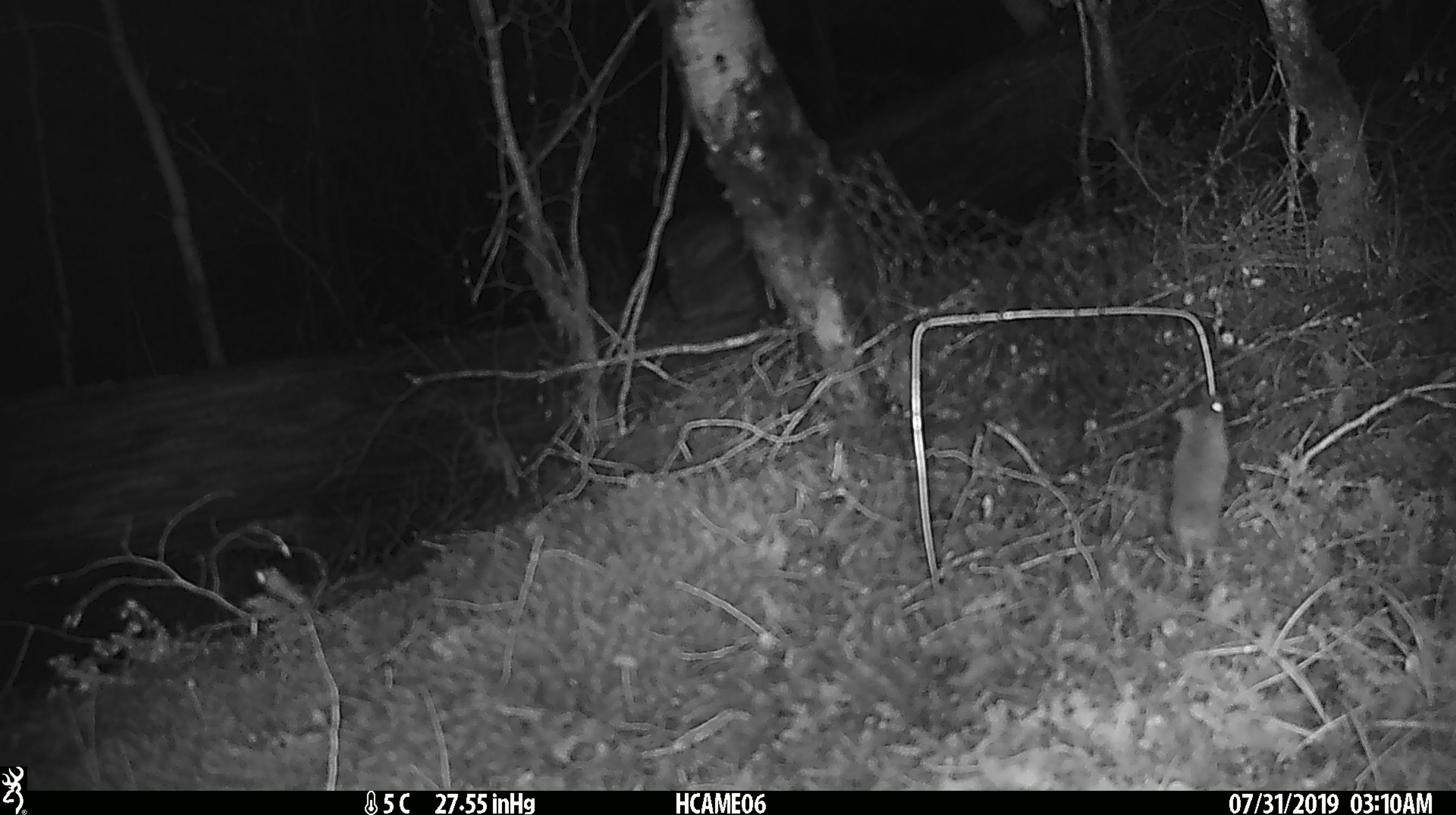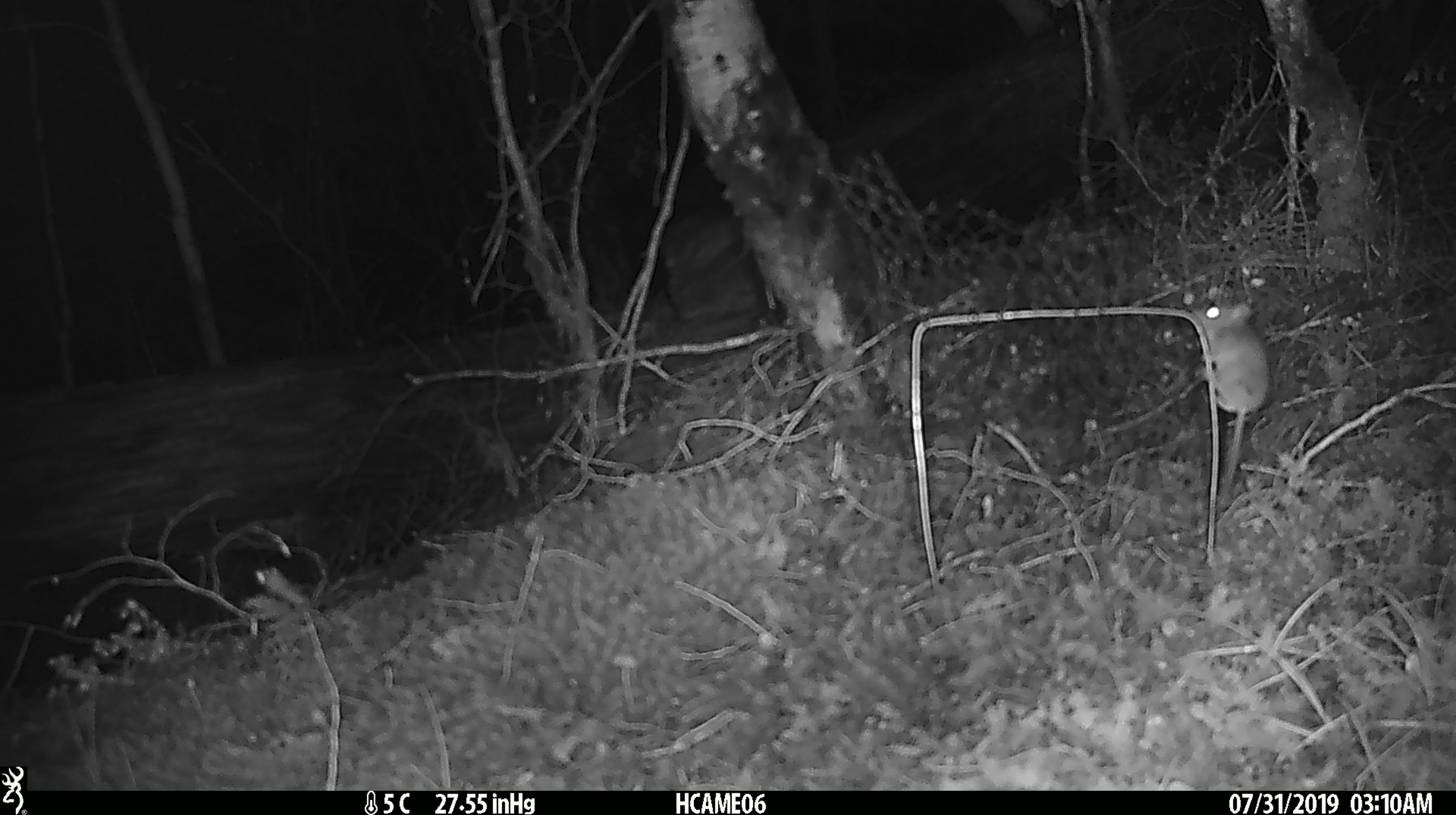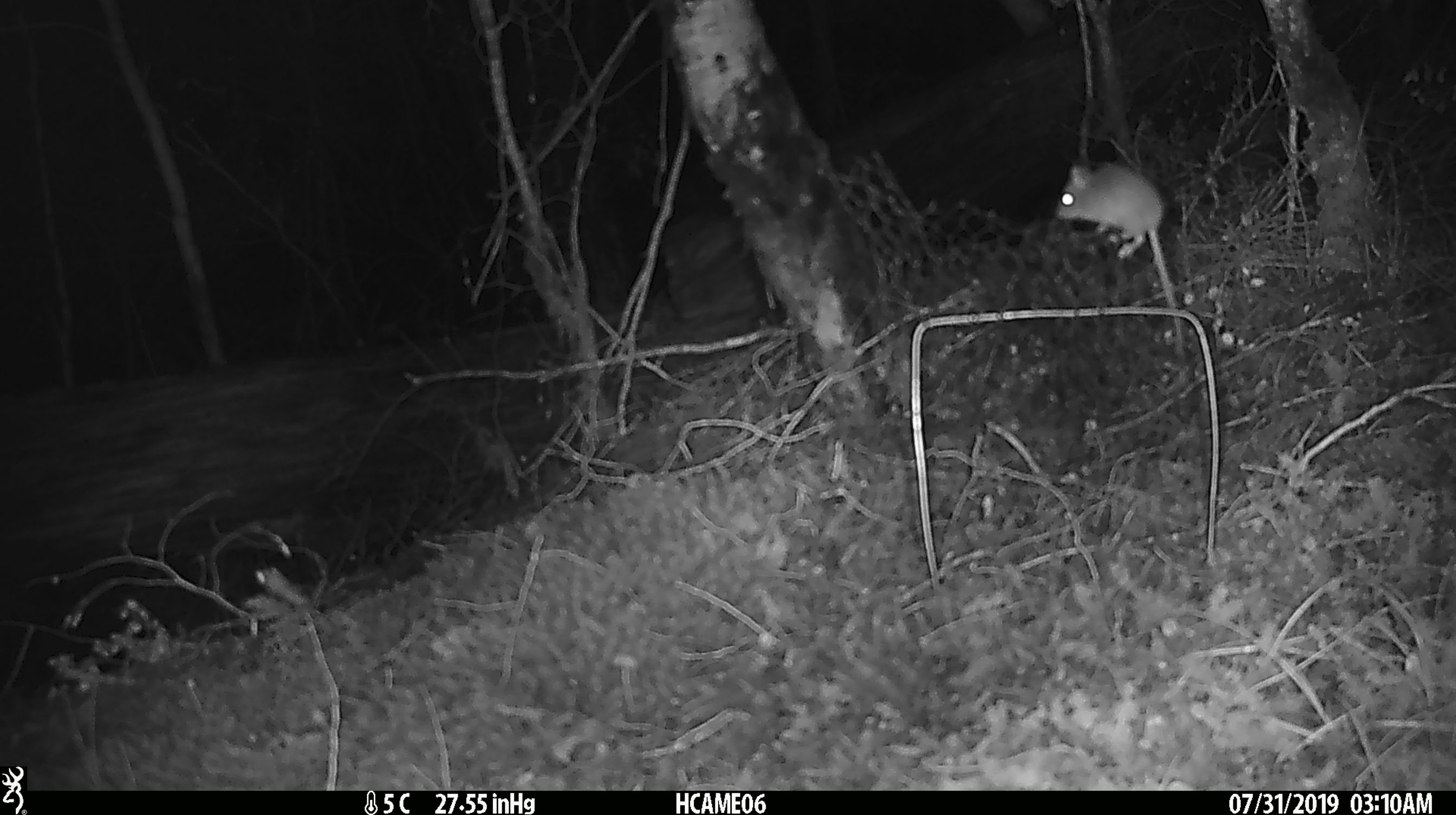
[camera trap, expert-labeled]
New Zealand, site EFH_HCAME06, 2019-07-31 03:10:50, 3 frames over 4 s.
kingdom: Animalia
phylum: Chordata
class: Mammalia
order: Rodentia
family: Muridae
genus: Mus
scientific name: Mus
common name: mouse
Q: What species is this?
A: Mouse (Mus).